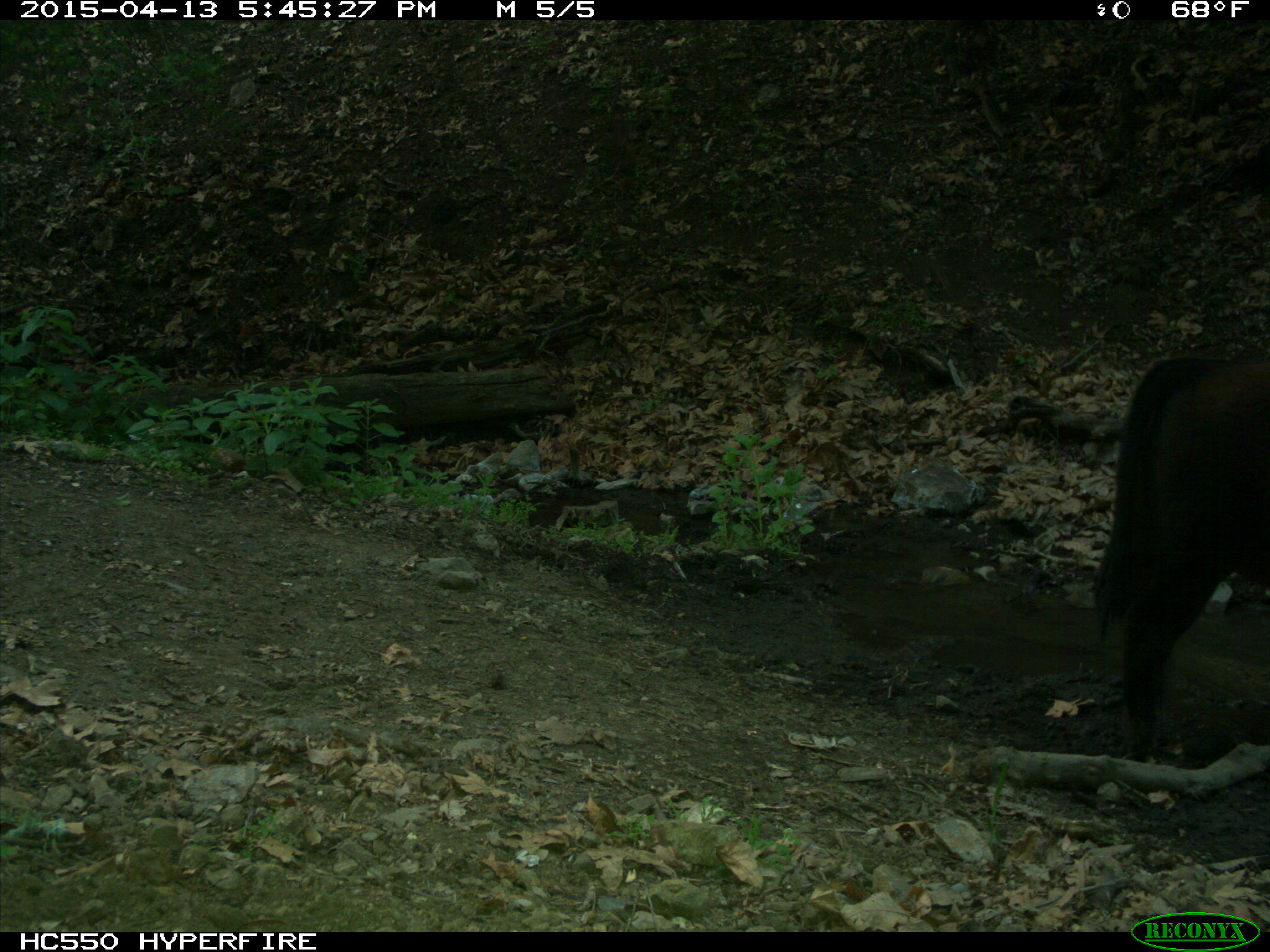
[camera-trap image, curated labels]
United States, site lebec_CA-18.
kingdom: Animalia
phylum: Chordata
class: Mammalia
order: Artiodactyla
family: Bovidae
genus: Bos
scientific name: Bos taurus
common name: domestic cow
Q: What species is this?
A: Bos taurus (domestic cow).